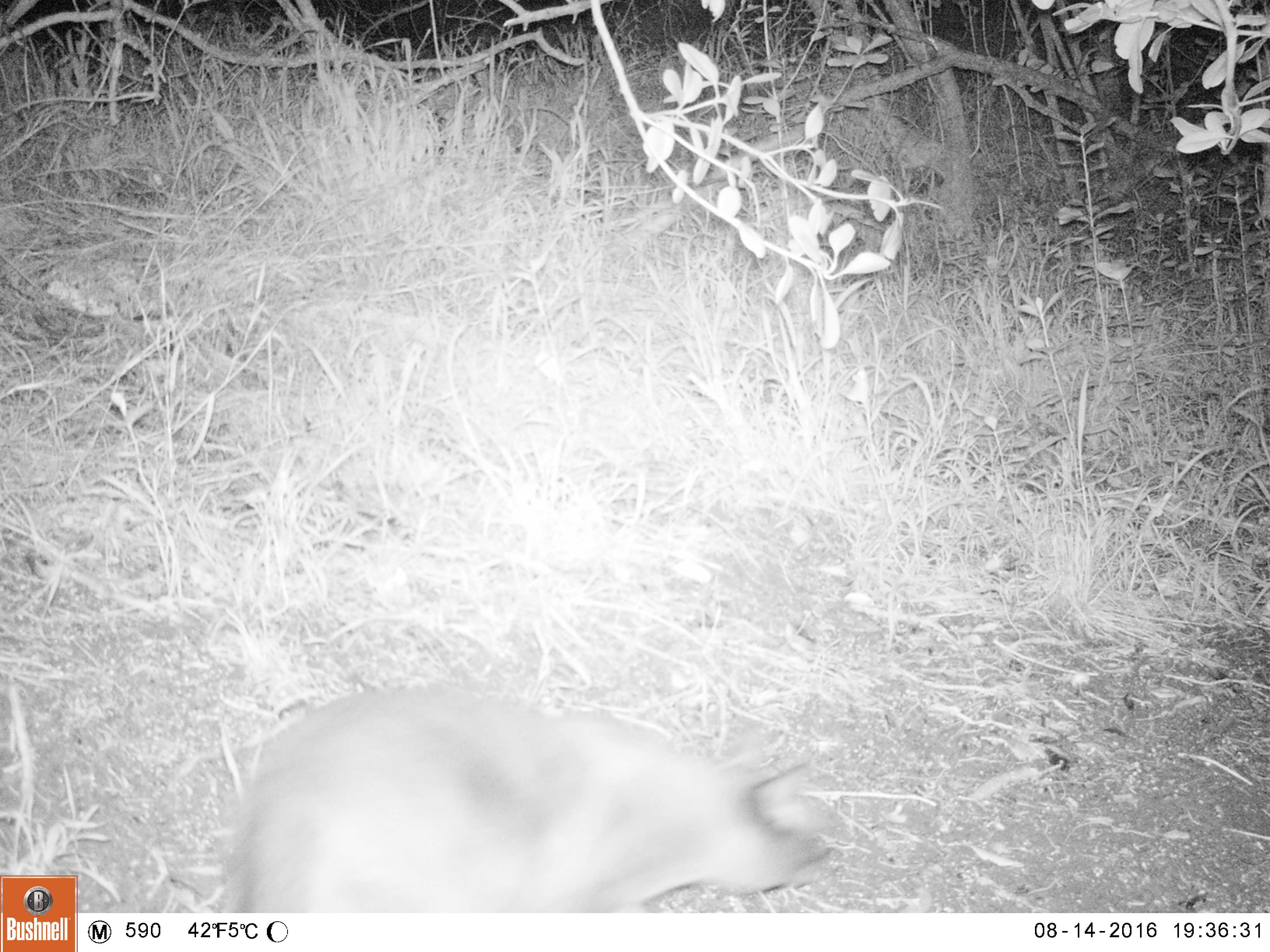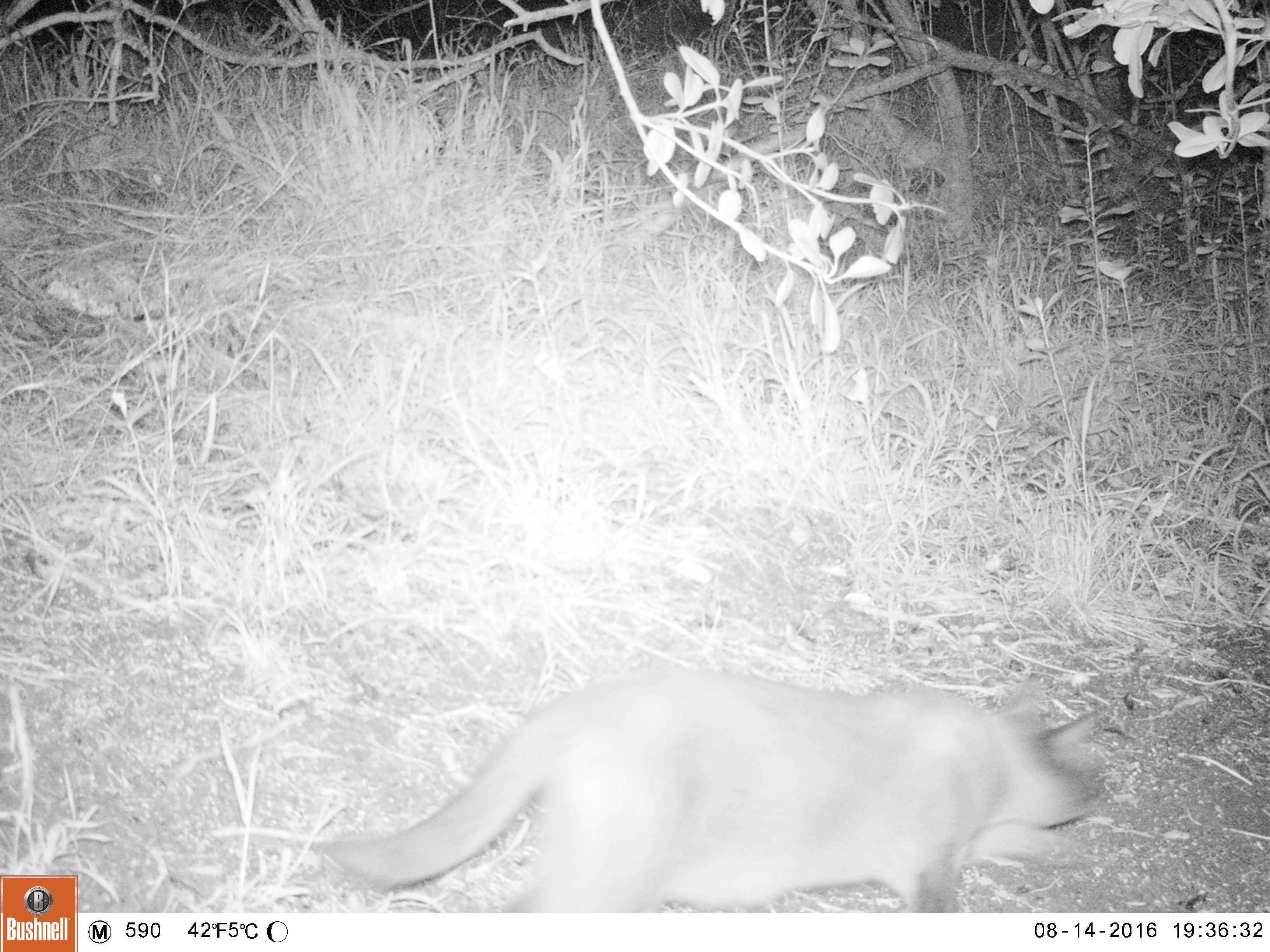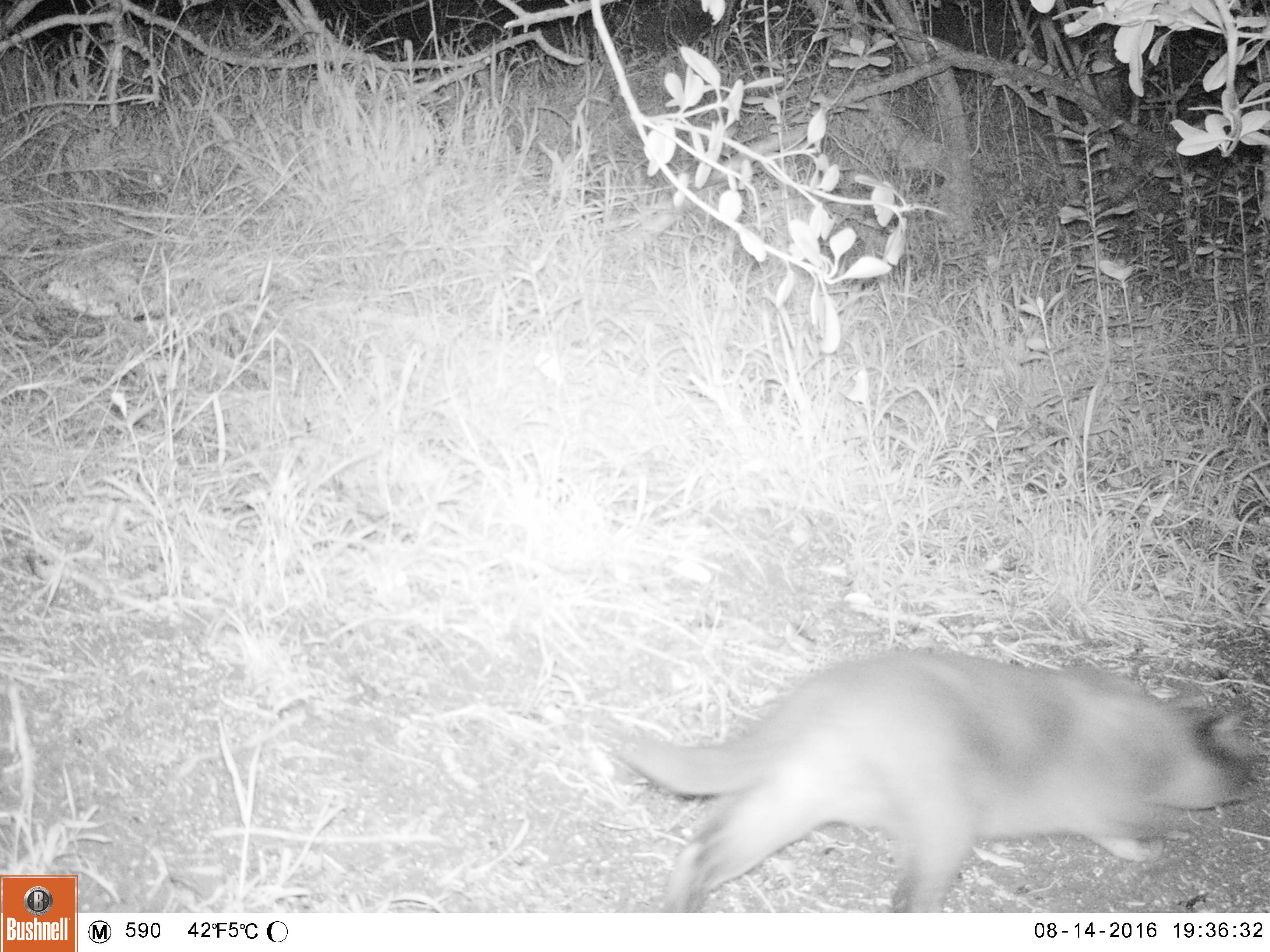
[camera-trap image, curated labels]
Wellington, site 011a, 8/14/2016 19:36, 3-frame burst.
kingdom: Animalia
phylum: Chordata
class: Mammalia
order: Carnivora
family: Felidae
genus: Felis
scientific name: Felis catus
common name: cat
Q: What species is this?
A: Cat (Felis catus).